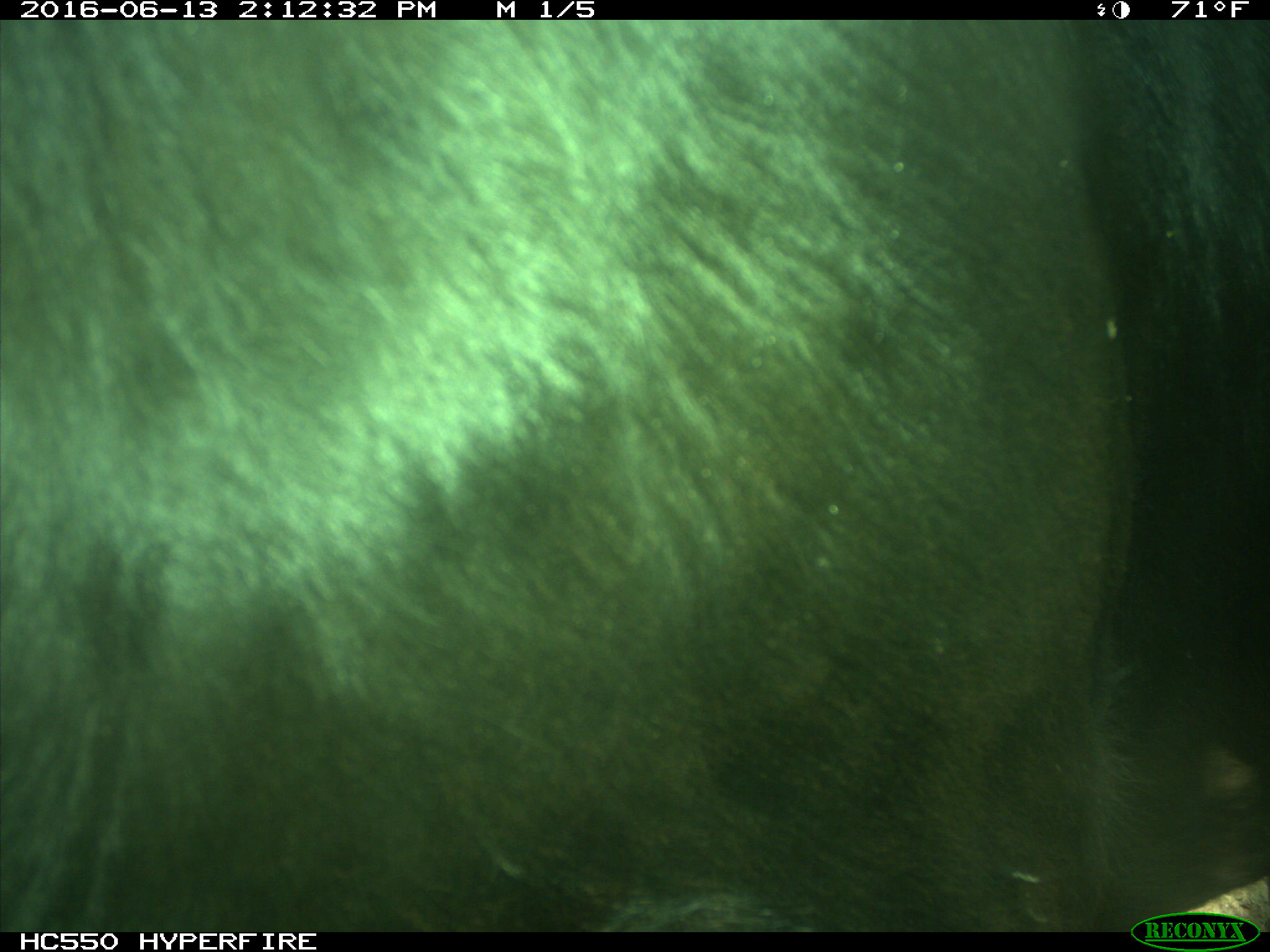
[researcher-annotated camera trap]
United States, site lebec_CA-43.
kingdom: Animalia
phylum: Chordata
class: Mammalia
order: Artiodactyla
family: Bovidae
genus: Bos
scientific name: Bos taurus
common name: domestic cow